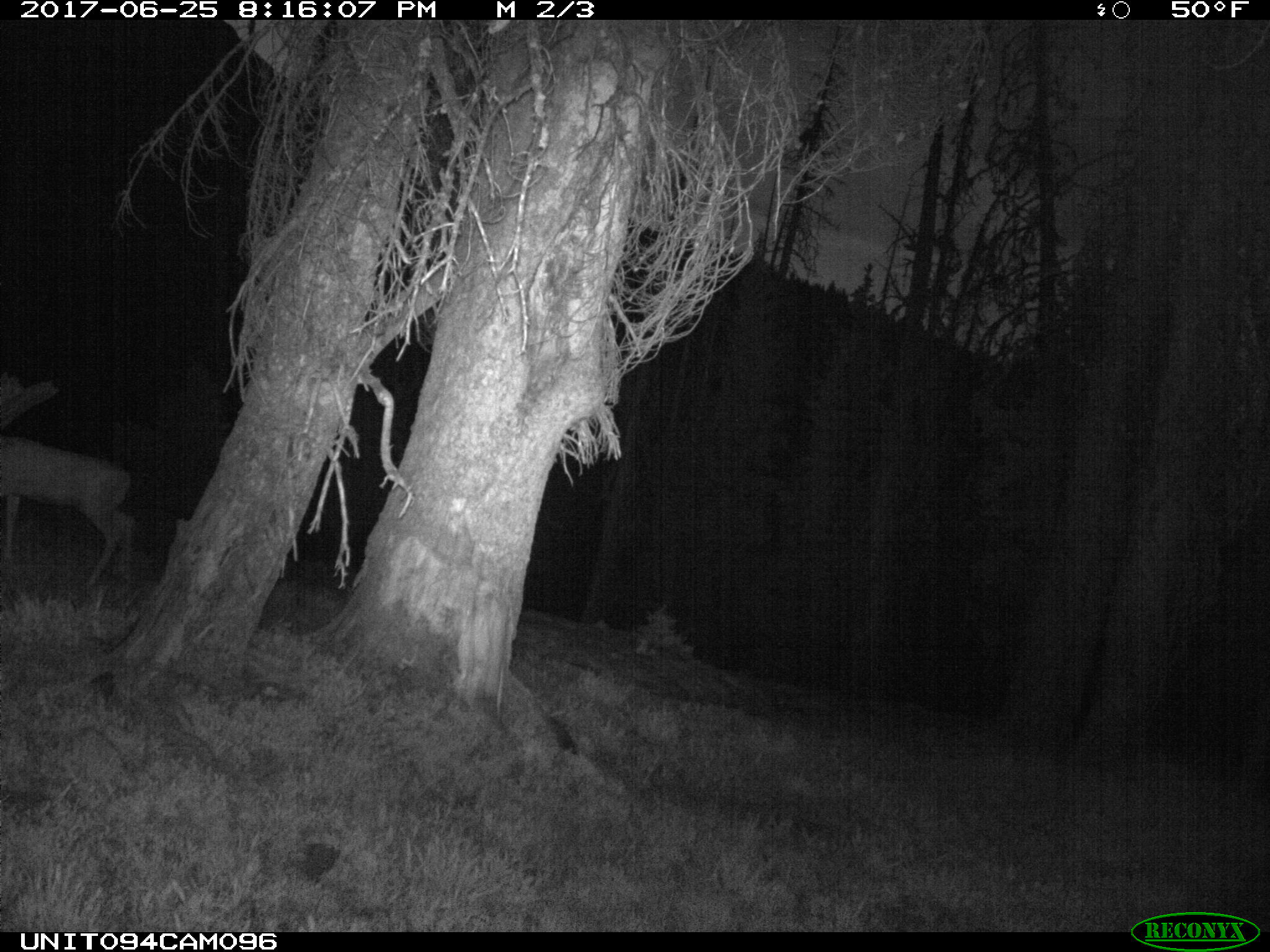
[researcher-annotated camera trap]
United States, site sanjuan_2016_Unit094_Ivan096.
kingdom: Animalia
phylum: Chordata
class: Mammalia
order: Artiodactyla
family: Cervidae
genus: Odocoileus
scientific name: Odocoileus hemionus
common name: mule deer